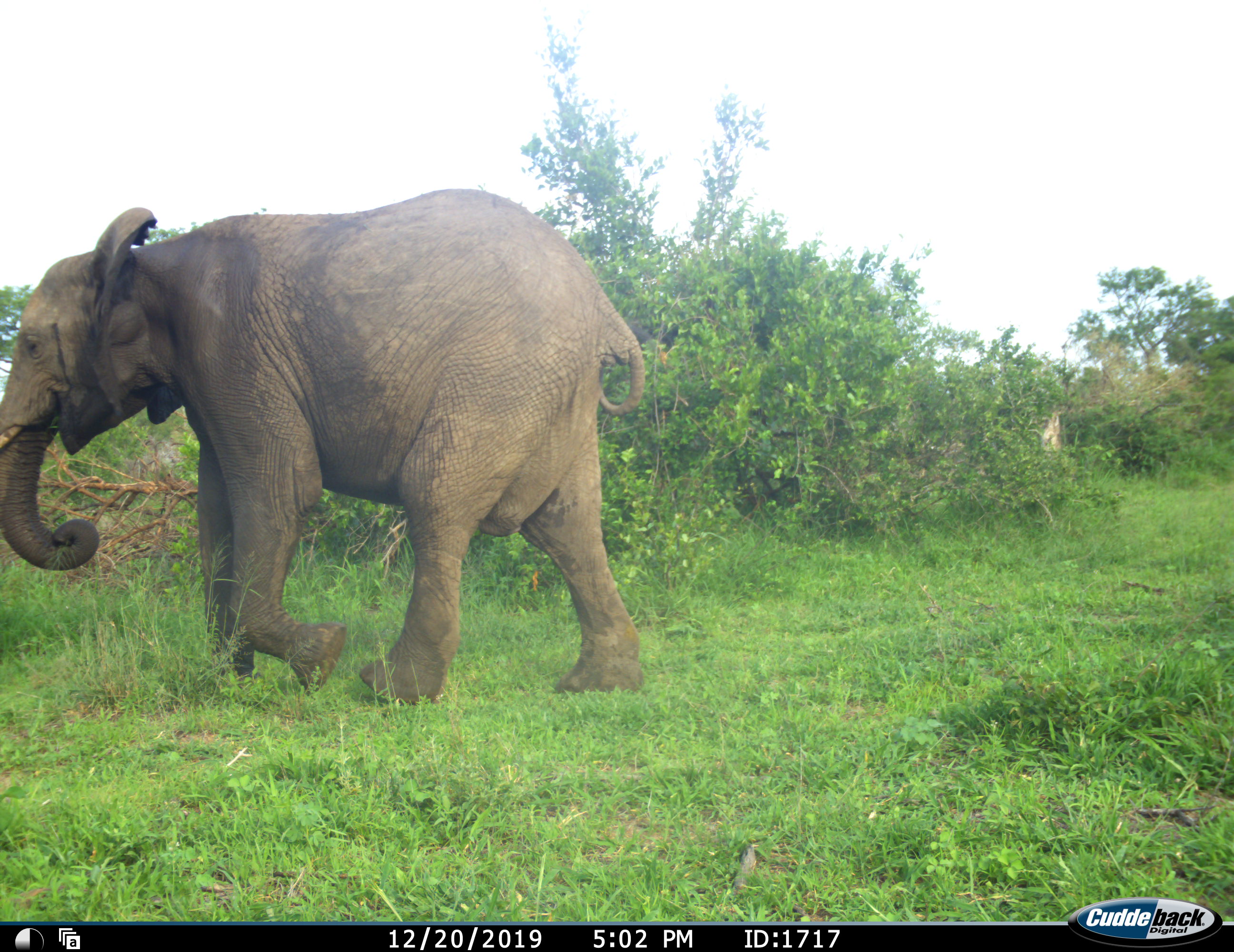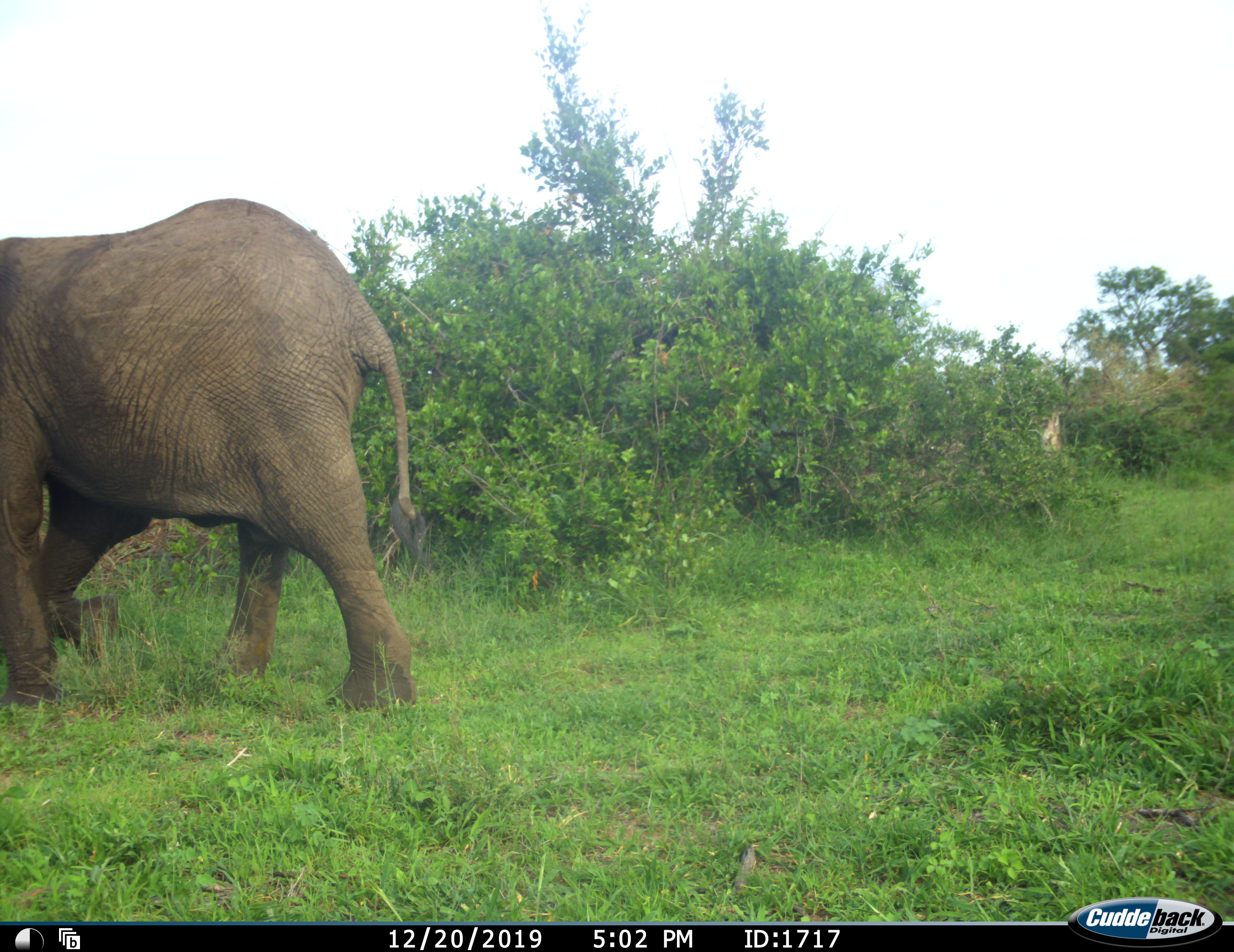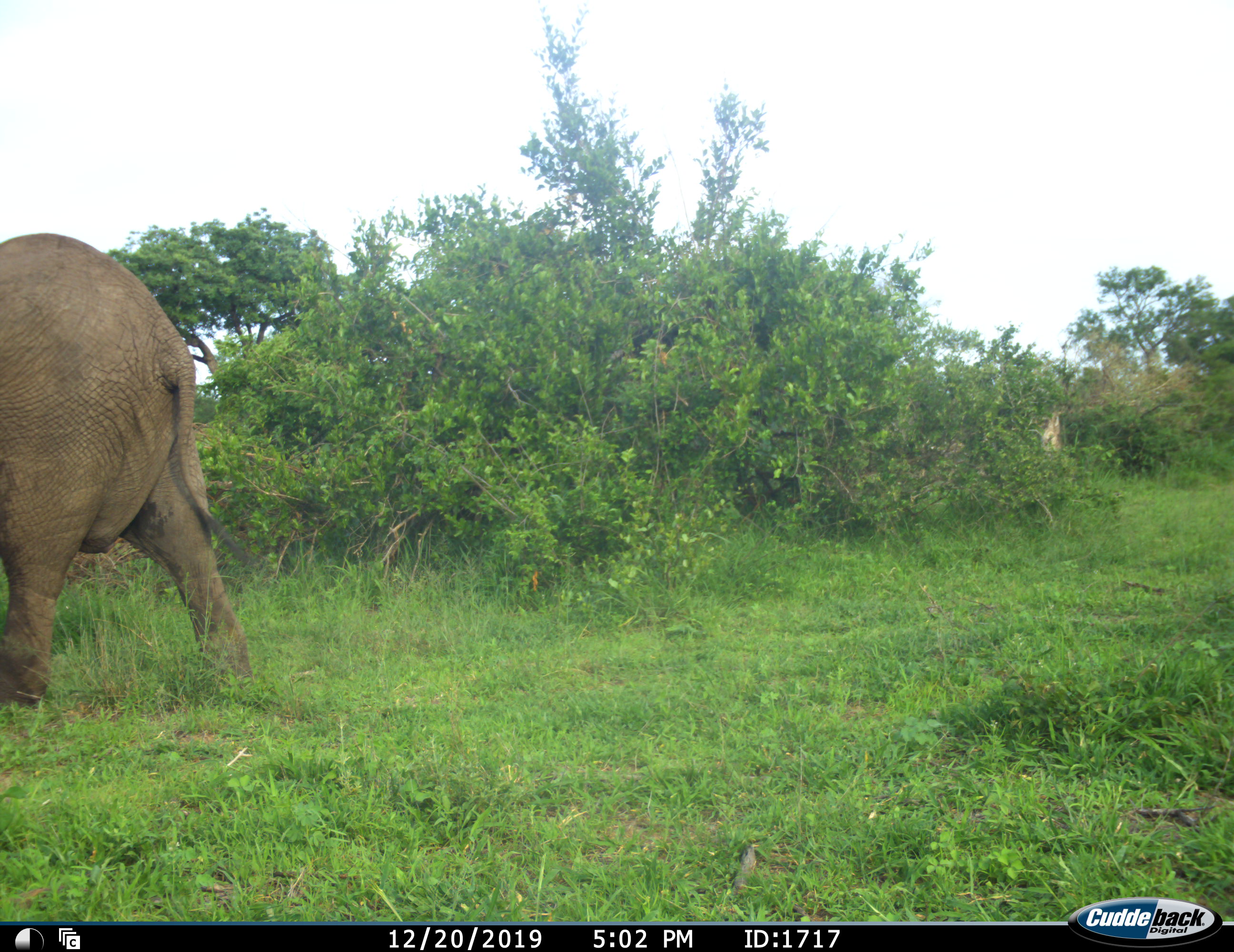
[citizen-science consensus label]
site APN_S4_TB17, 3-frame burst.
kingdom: Animalia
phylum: Chordata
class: Mammalia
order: Proboscidea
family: Elephantidae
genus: Loxodonta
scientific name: Loxodonta africana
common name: african bush elephant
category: elephant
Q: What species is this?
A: Elephant (african bush elephant) (Loxodonta africana).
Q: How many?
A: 1.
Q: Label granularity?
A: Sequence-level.